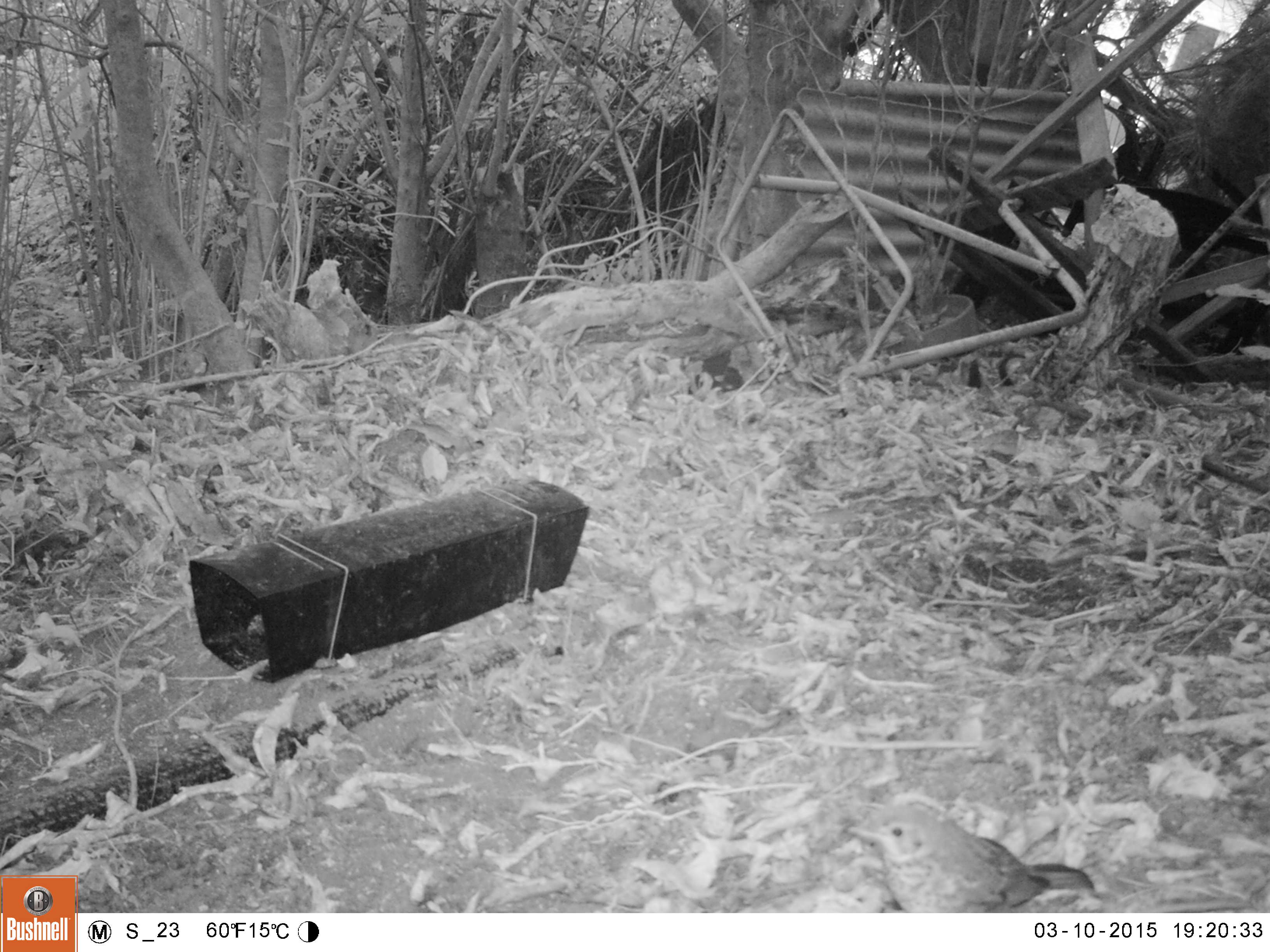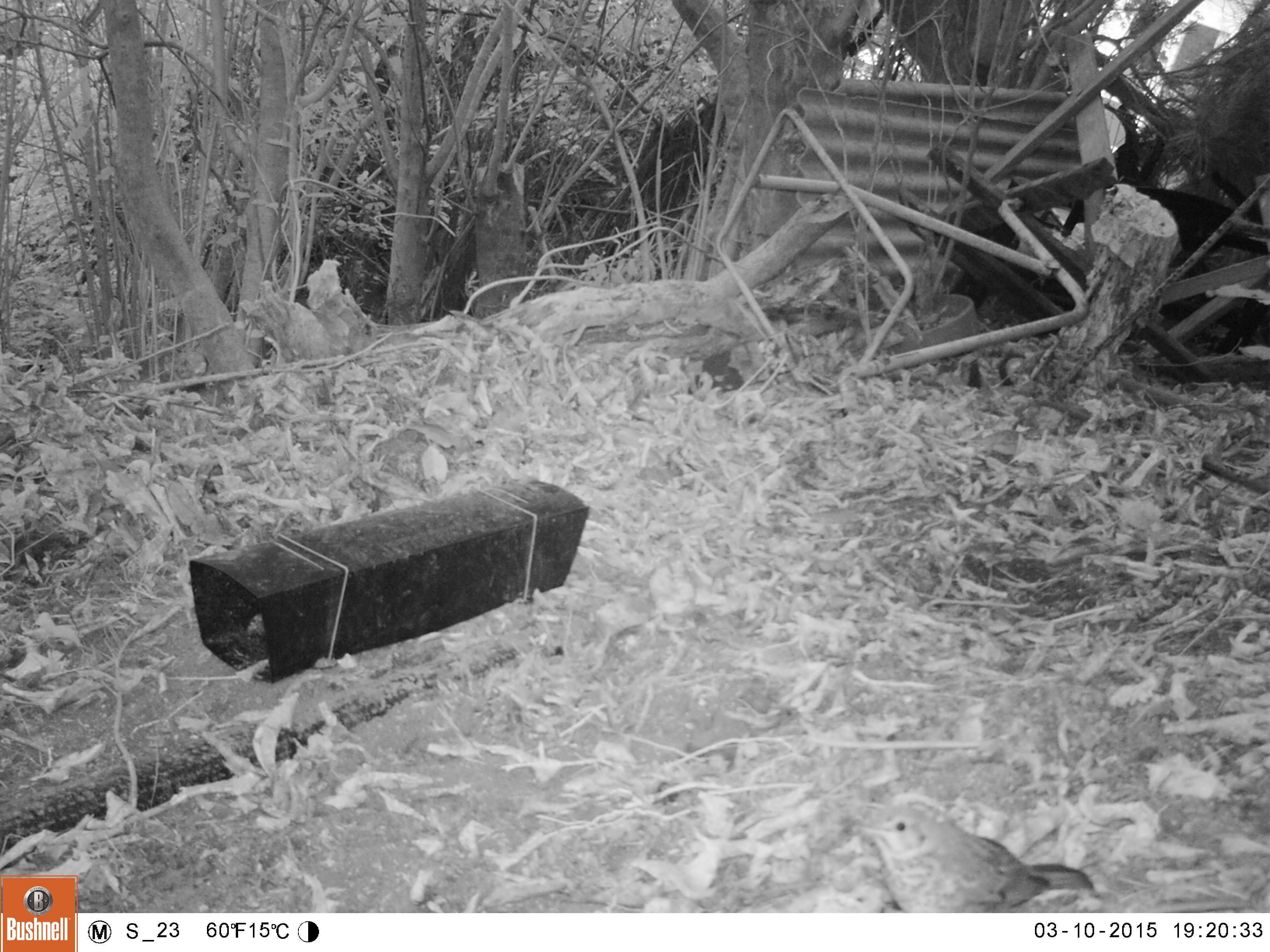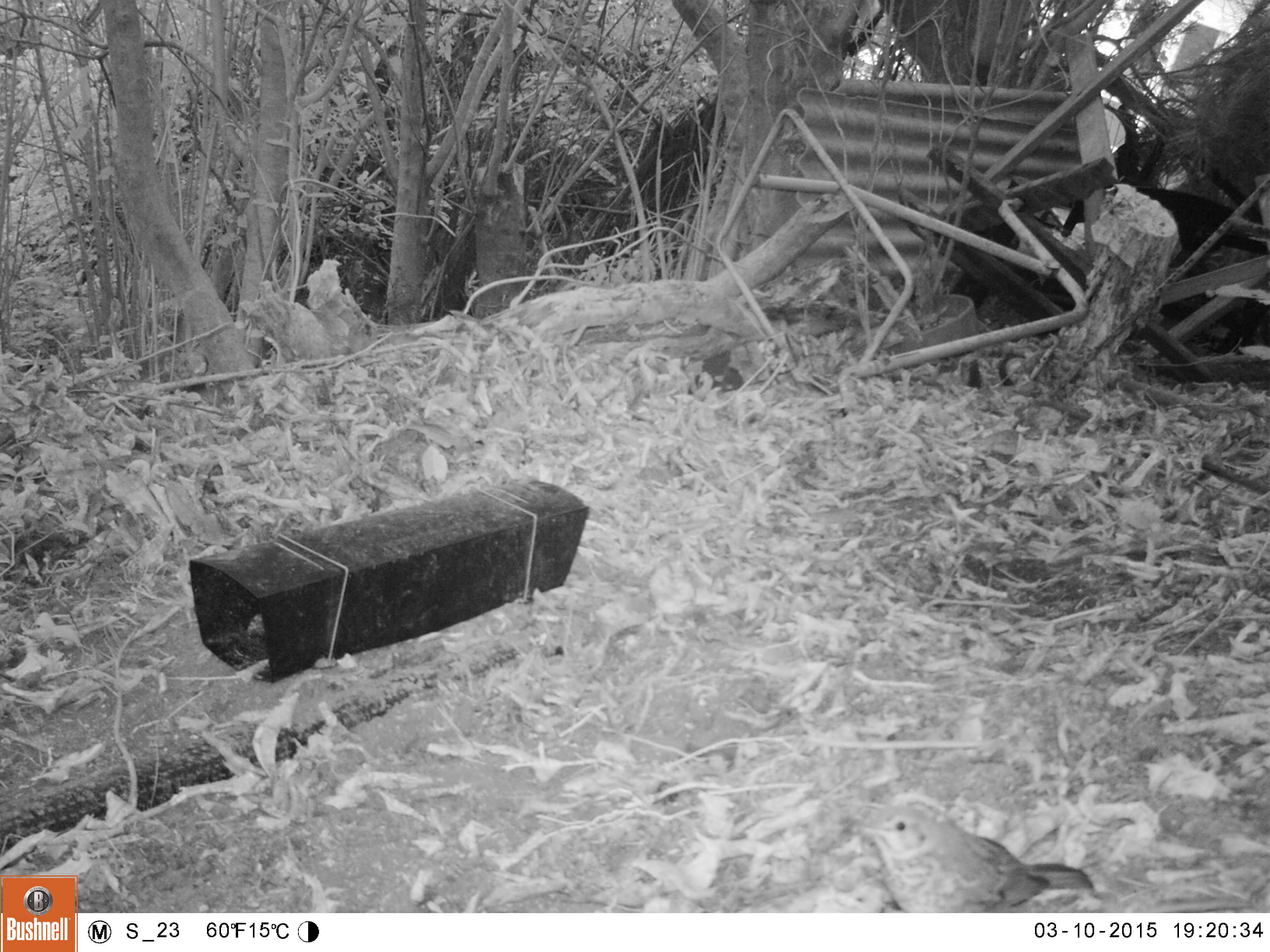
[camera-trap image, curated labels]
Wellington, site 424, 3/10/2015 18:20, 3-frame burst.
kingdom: Animalia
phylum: Chordata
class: Aves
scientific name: Aves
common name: bird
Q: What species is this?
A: Bird (Aves).